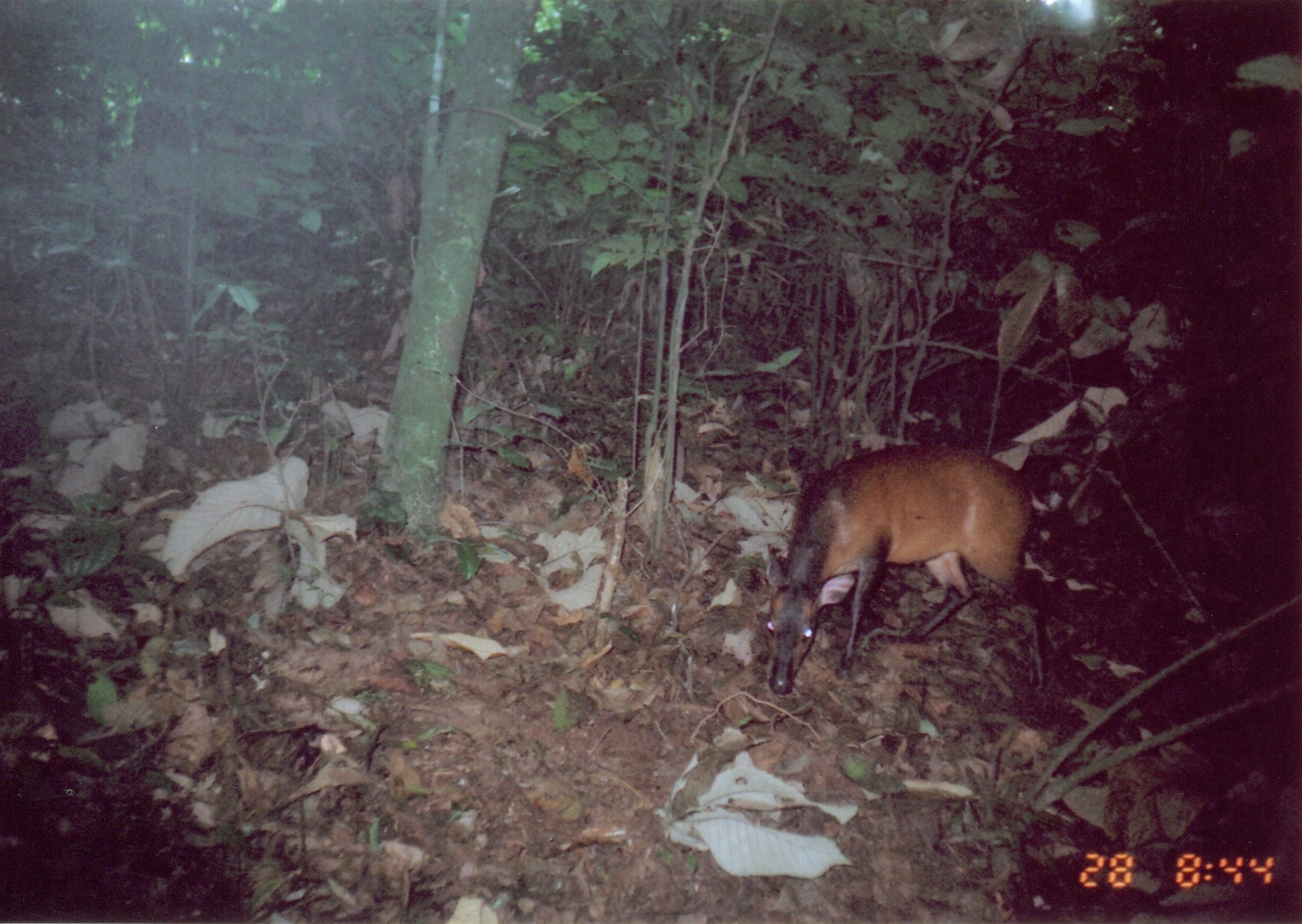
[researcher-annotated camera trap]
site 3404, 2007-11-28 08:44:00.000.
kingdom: Animalia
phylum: Chordata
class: Mammalia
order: Artiodactyla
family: Bovidae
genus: Cephalophus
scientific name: Cephalophus harveyi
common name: harvey's duiker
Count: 1.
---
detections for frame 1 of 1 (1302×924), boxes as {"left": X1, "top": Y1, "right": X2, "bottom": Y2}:
cephalophus harveyi: {"left": 765, "top": 444, "right": 1045, "bottom": 705}